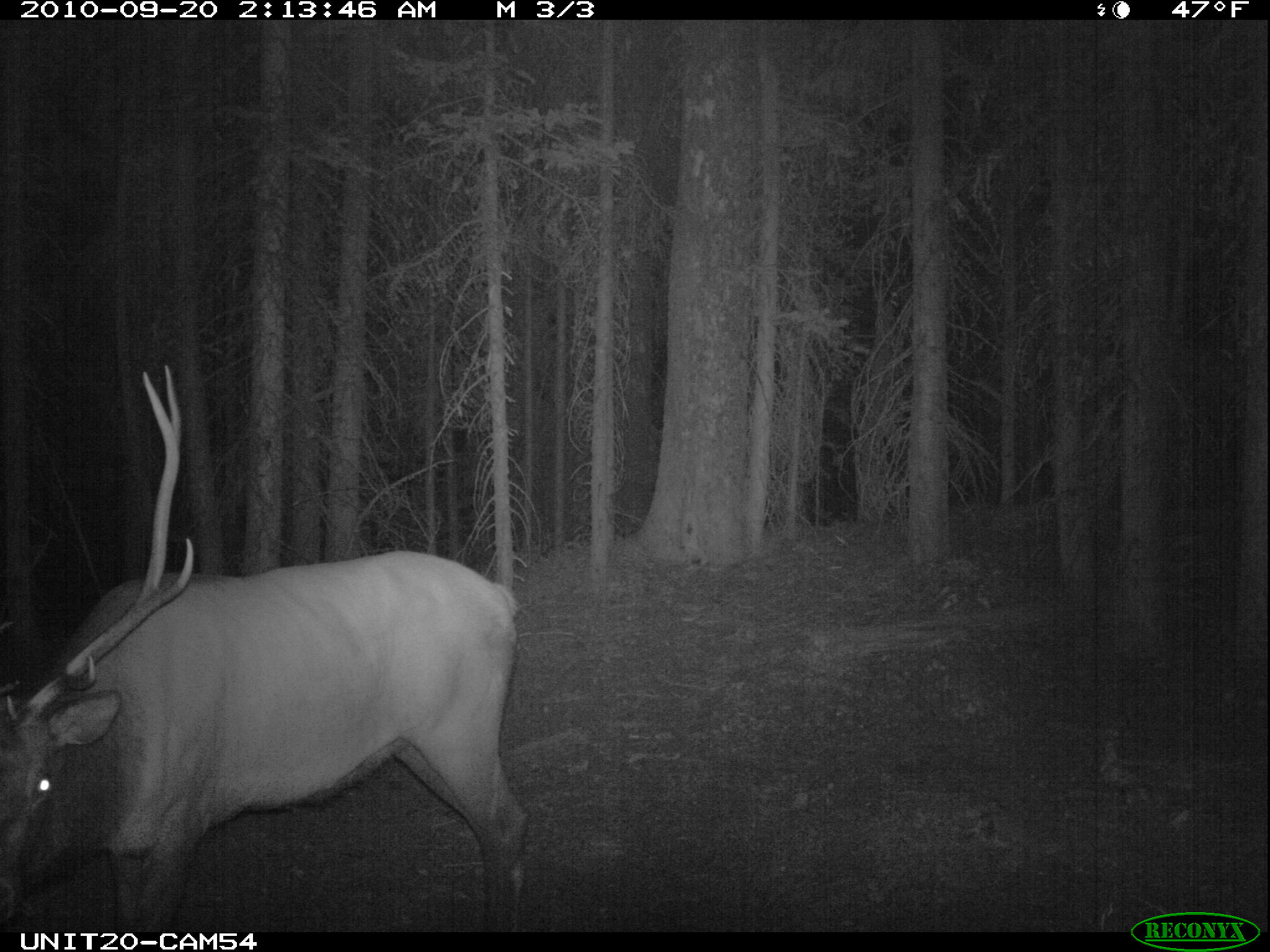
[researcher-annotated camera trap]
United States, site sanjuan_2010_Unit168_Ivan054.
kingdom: Animalia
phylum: Chordata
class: Mammalia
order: Artiodactyla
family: Cervidae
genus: Cervus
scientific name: Cervus elaphus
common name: red deer